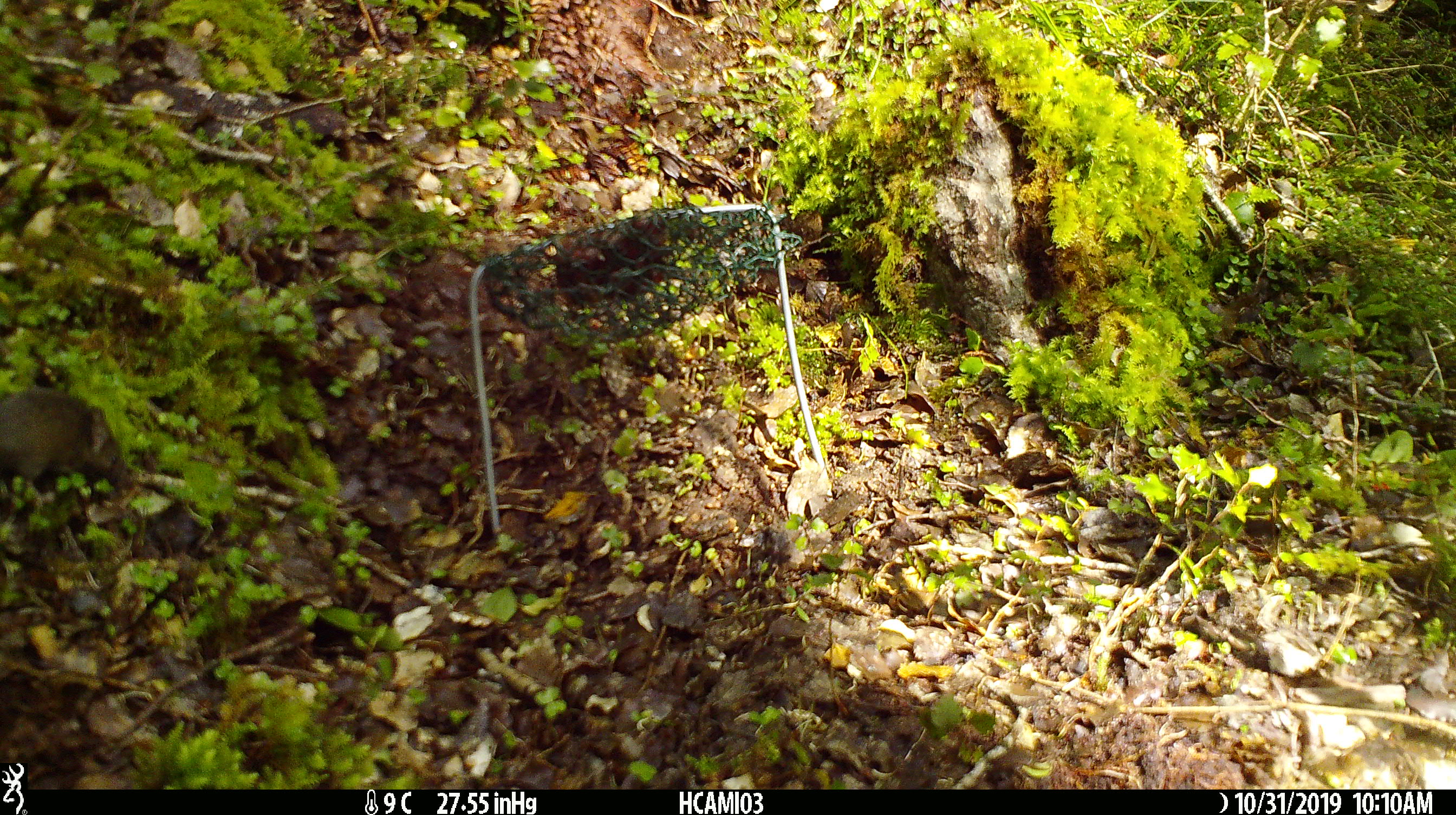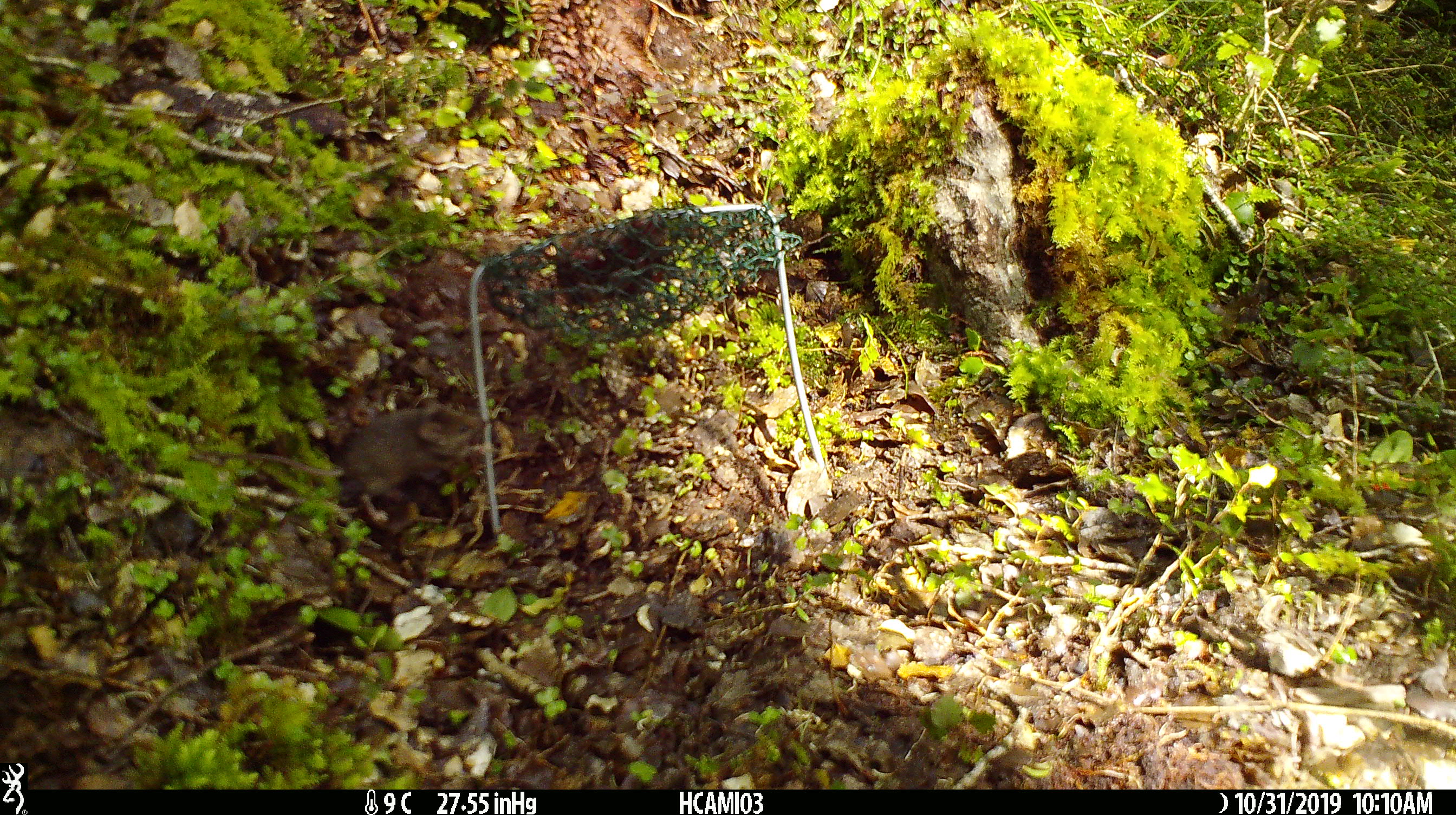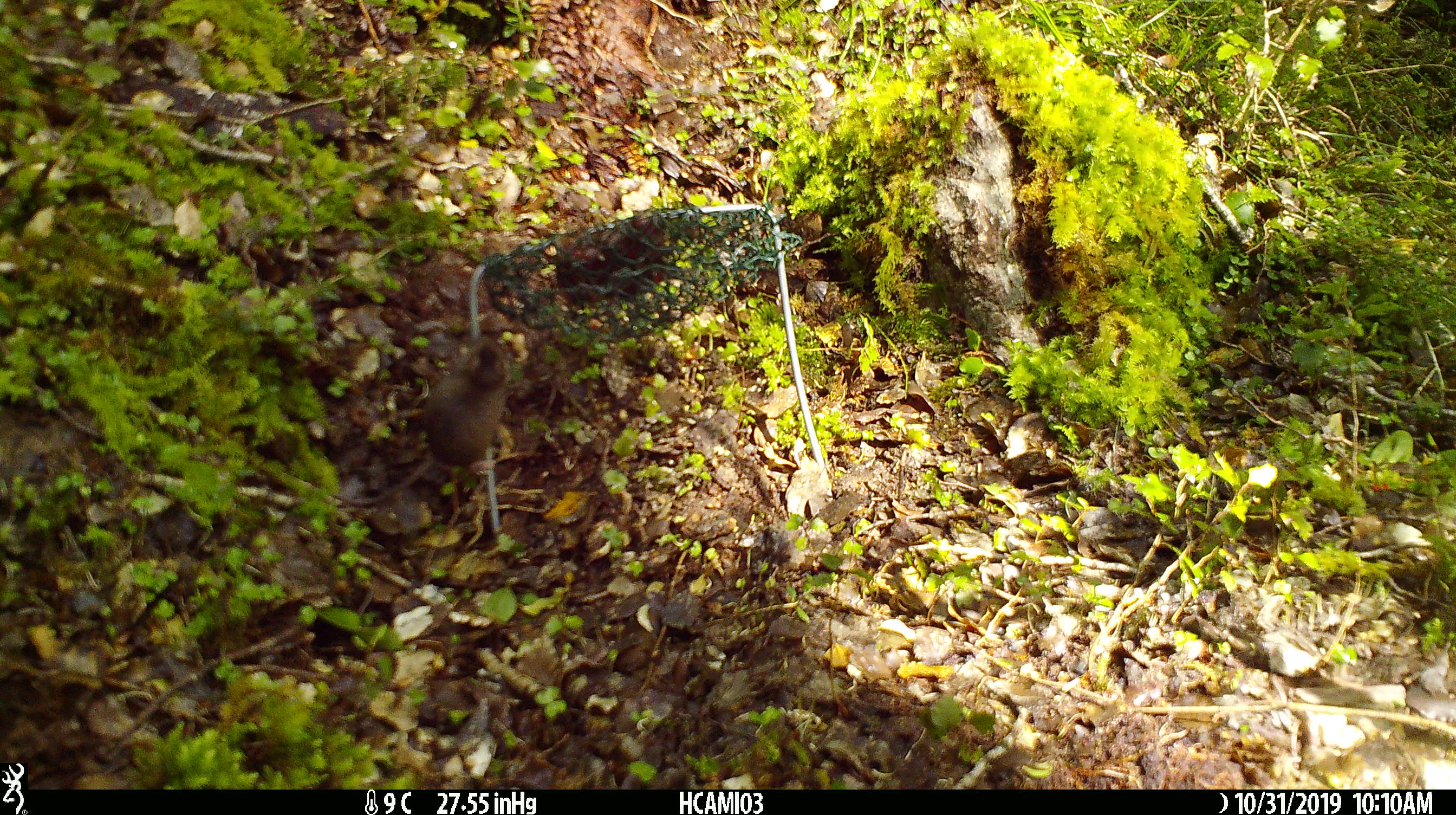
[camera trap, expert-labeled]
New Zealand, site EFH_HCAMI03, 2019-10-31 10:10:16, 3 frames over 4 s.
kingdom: Animalia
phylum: Chordata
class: Mammalia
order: Rodentia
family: Muridae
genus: Mus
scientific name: Mus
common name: mouse